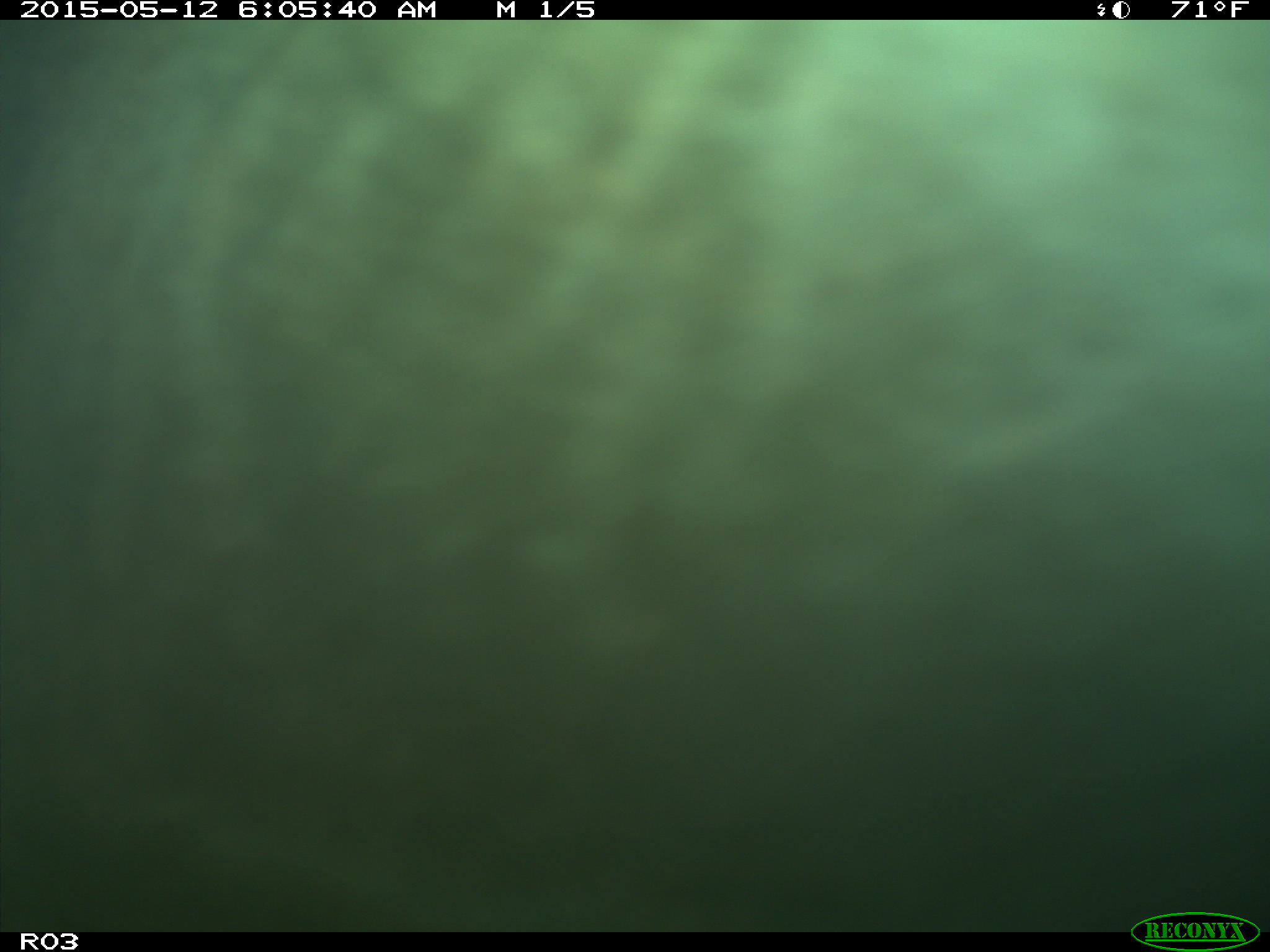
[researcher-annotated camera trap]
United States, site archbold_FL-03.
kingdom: Animalia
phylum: Chordata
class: Mammalia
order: Artiodactyla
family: Bovidae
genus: Bos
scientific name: Bos taurus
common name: domestic cow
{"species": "Bos taurus (domestic cow)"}